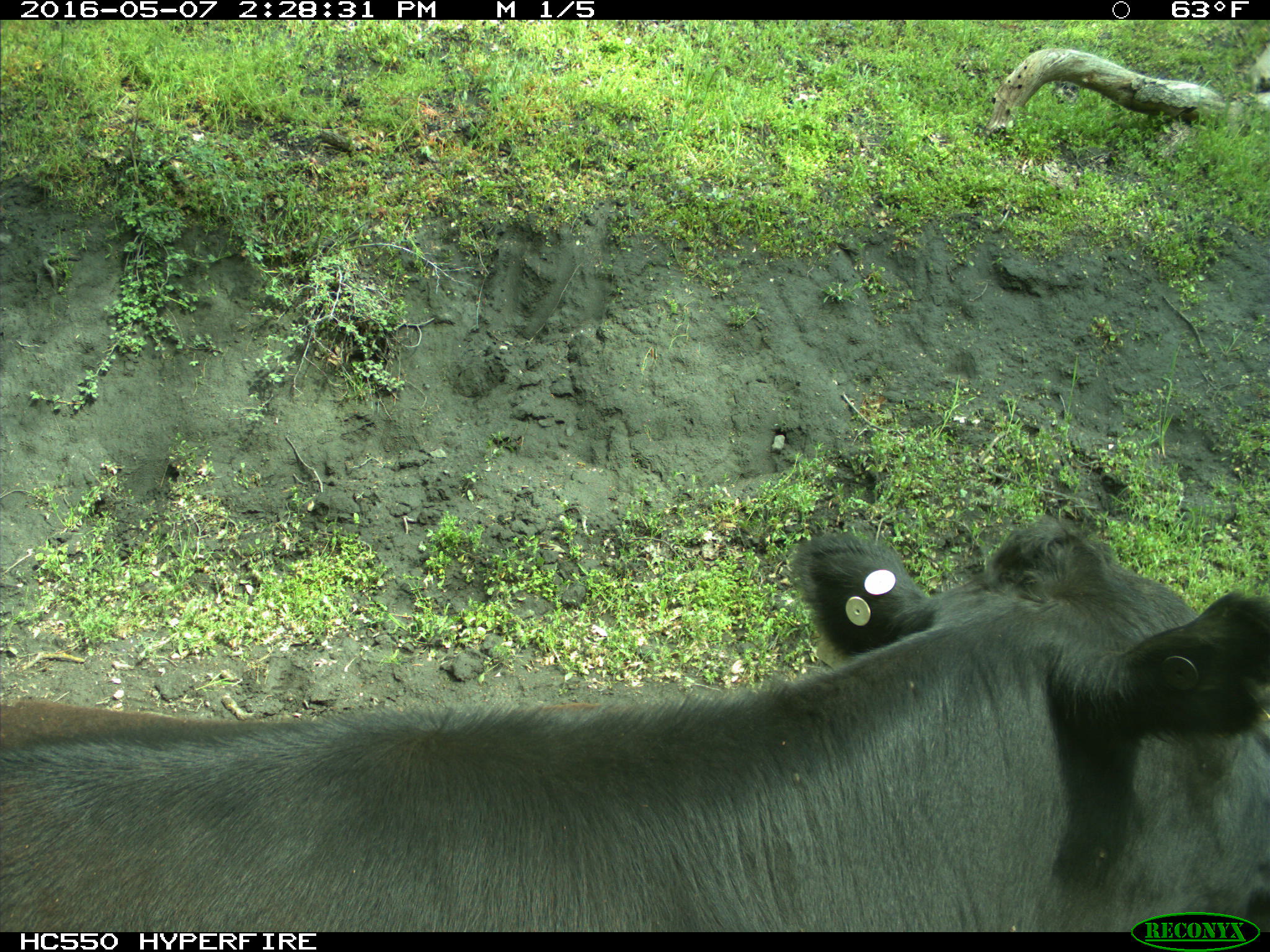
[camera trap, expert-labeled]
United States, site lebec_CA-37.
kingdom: Animalia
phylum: Chordata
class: Mammalia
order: Artiodactyla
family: Bovidae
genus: Bos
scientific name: Bos taurus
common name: domestic cow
Bos taurus (domestic cow).